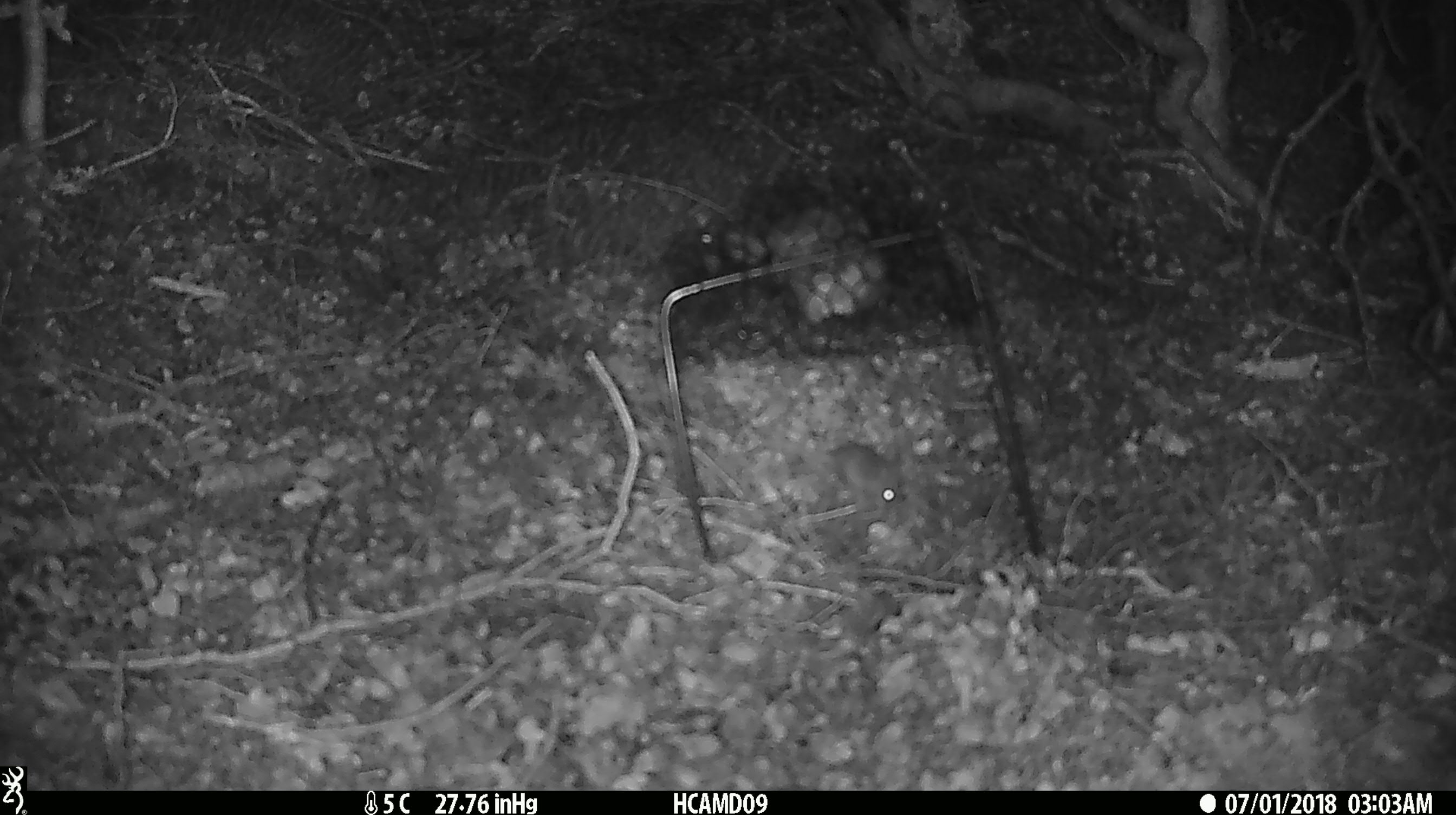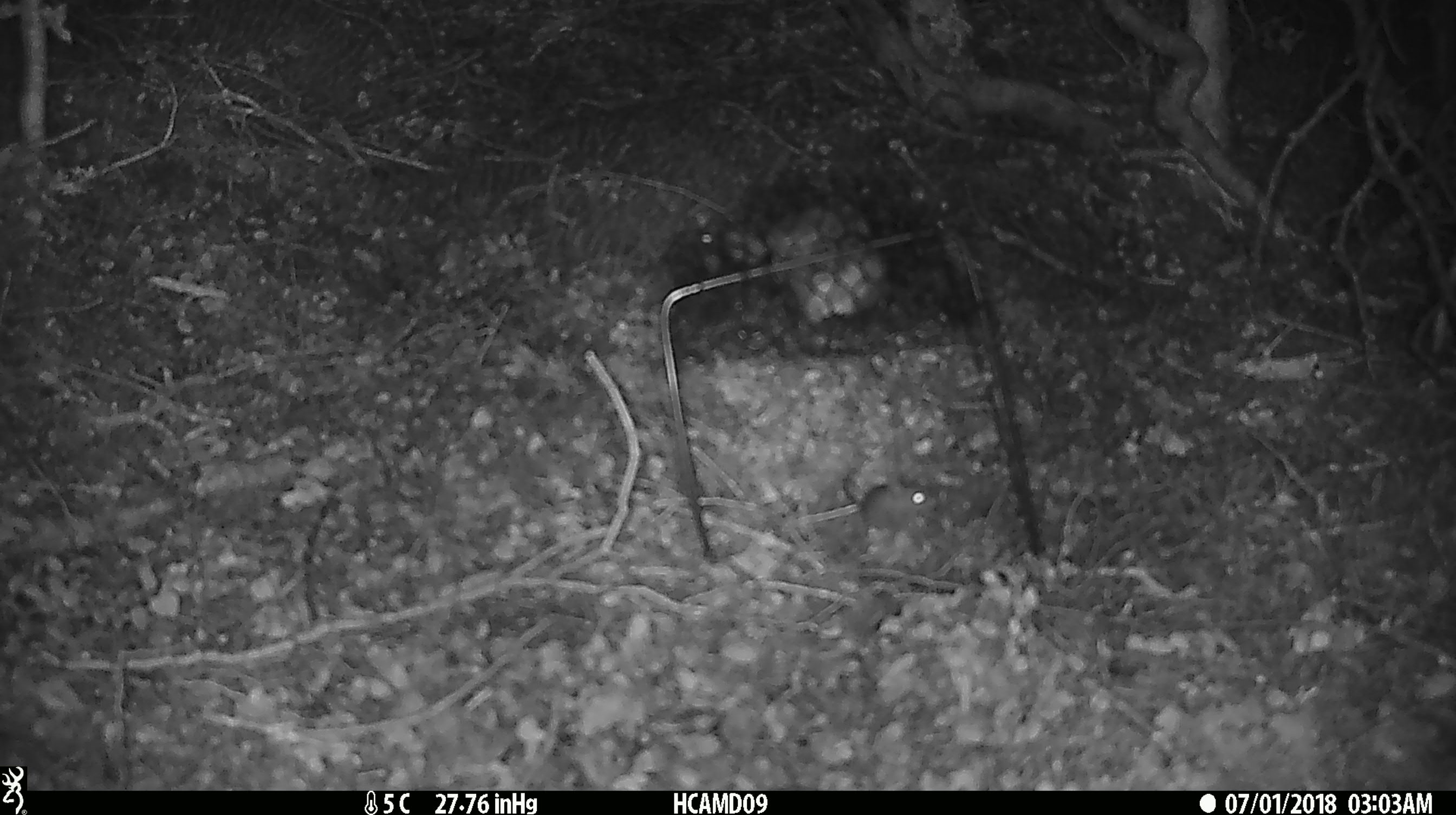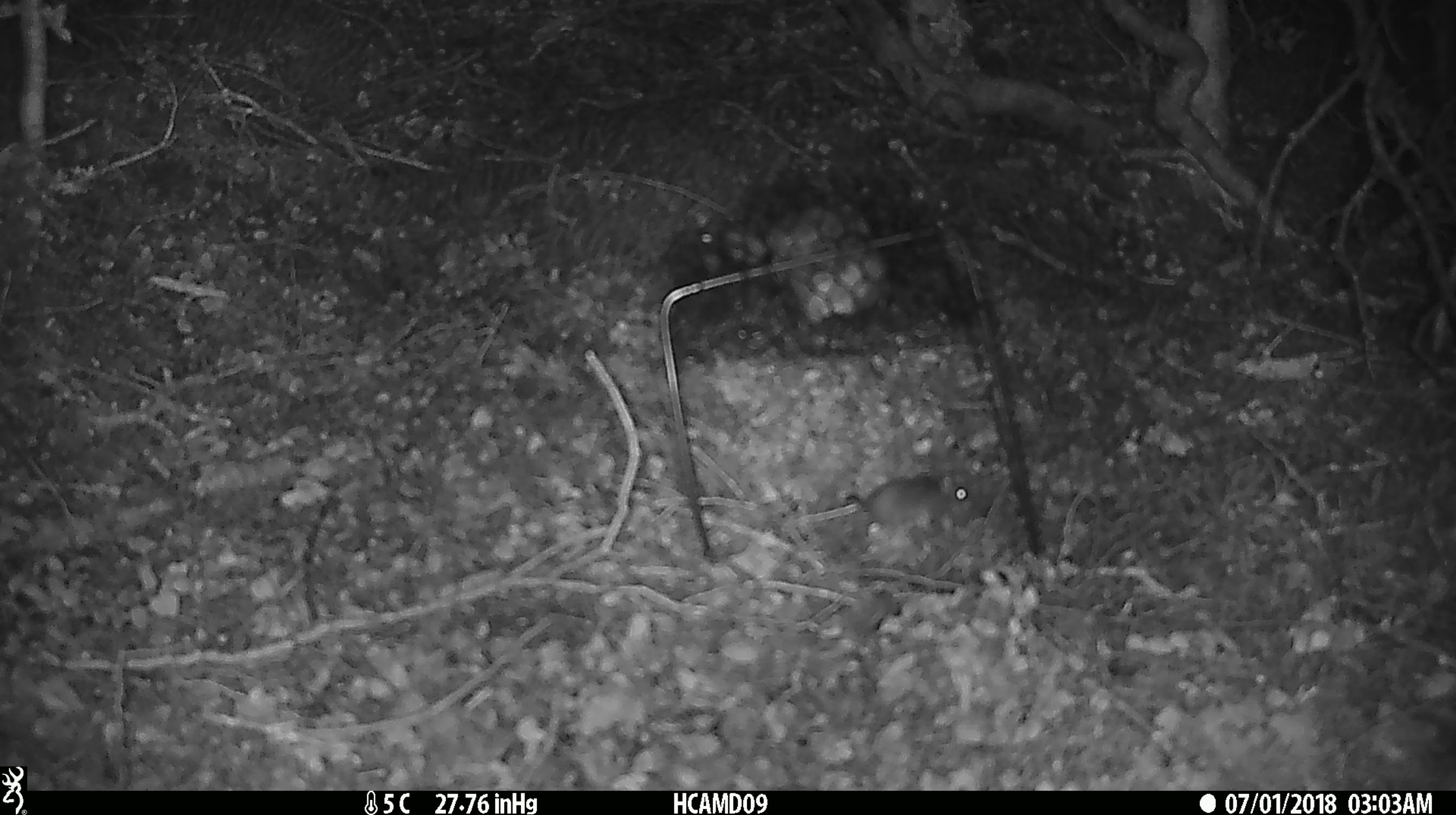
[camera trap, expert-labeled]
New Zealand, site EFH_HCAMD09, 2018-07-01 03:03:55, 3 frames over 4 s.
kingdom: Animalia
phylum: Chordata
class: Mammalia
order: Rodentia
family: Muridae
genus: Mus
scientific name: Mus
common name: mouse